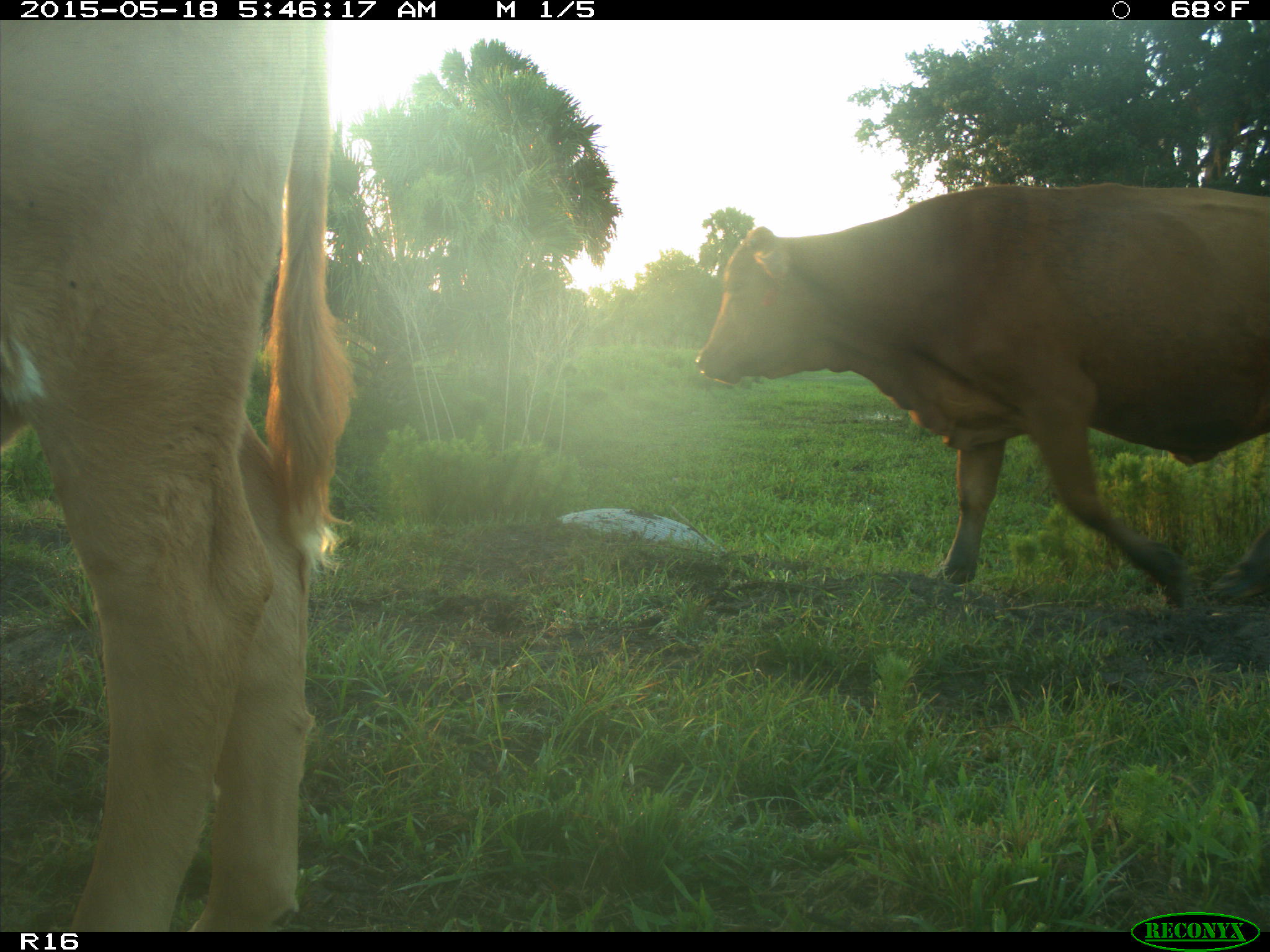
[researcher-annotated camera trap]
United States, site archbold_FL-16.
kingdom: Animalia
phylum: Chordata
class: Mammalia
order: Artiodactyla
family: Bovidae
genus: Bos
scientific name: Bos taurus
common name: domestic cow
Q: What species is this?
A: Bos taurus (domestic cow).